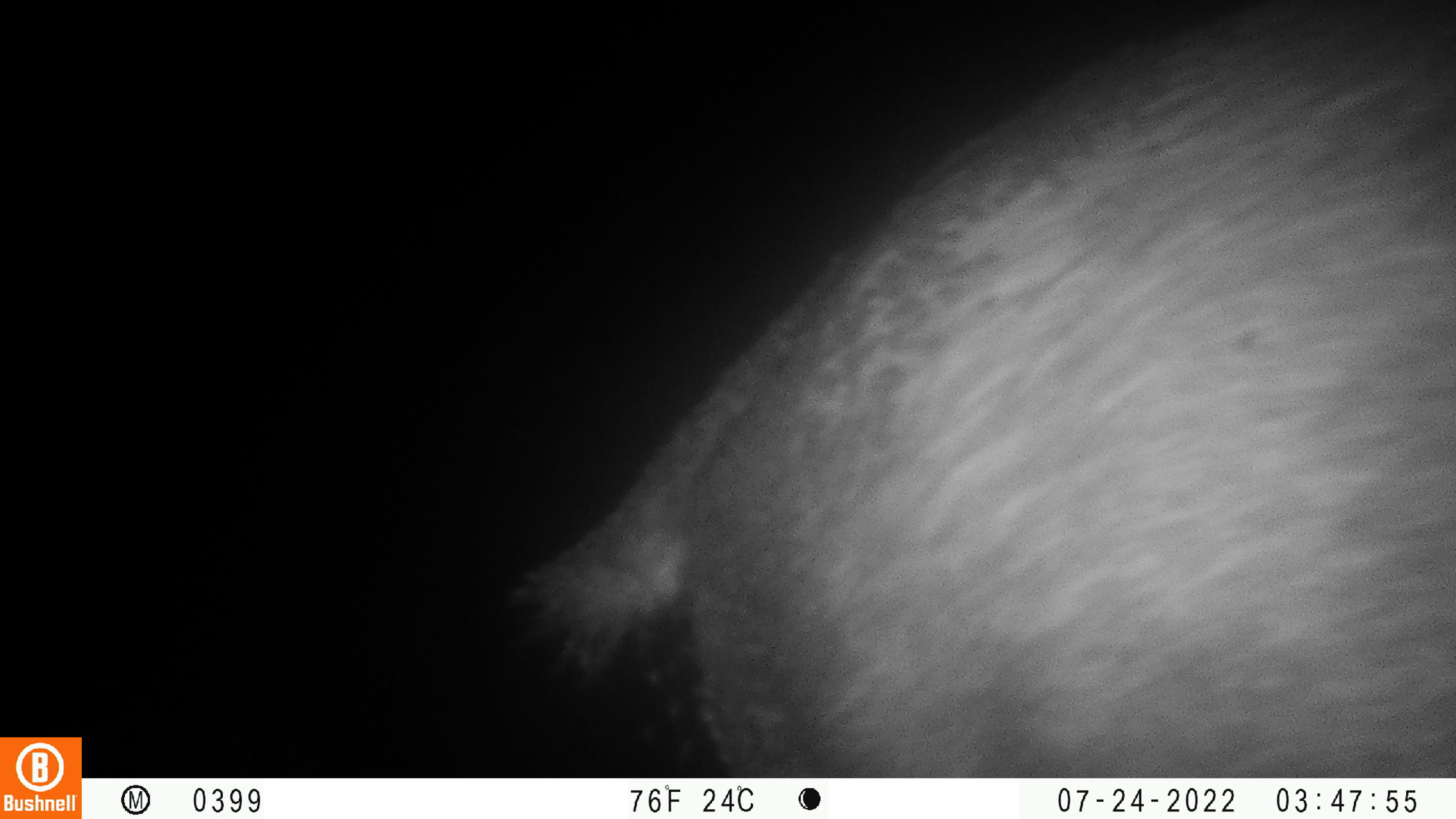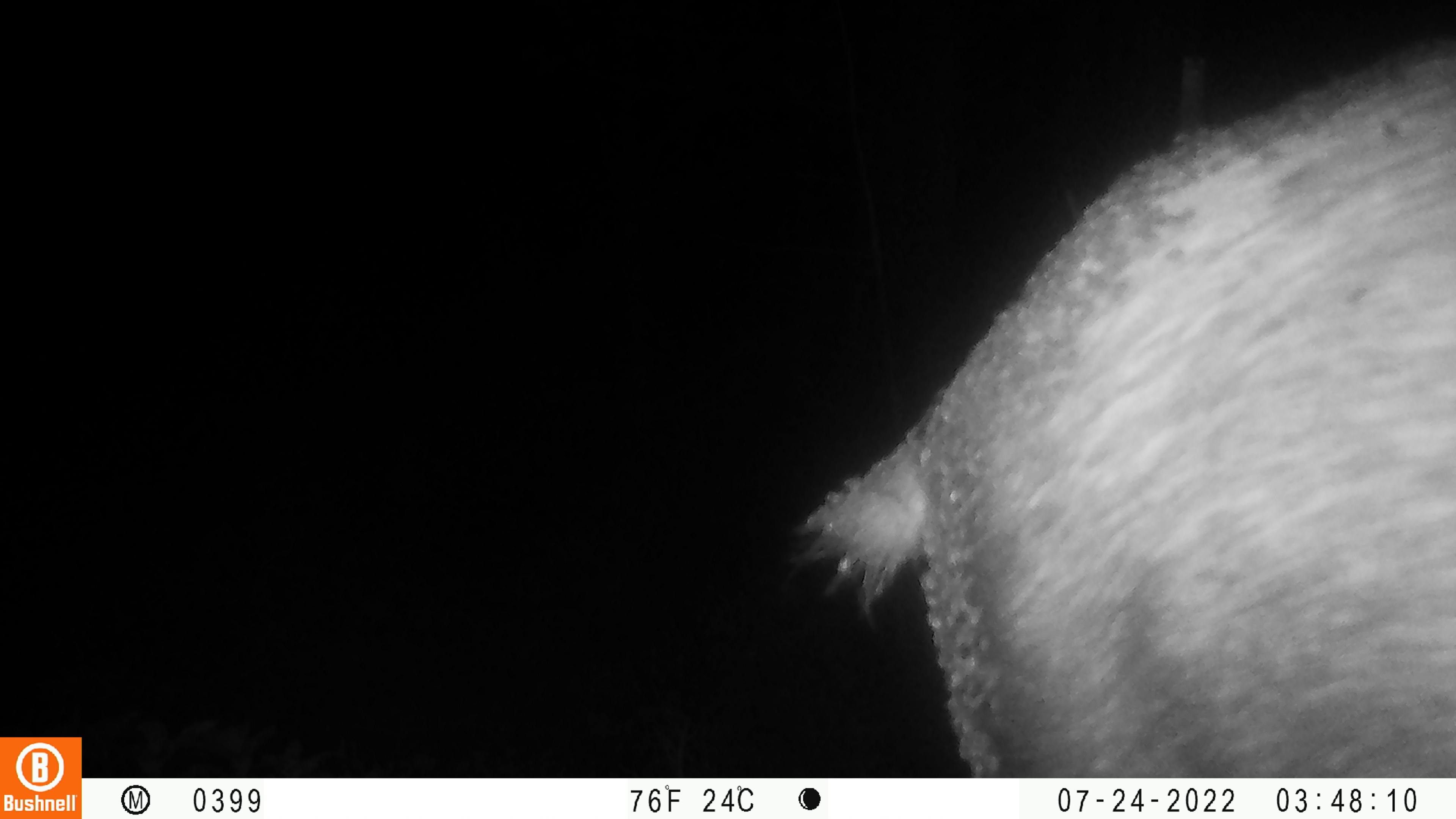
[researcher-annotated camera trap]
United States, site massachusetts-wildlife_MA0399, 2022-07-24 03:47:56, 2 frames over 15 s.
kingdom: Animalia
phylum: Chordata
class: Mammalia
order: Artiodactyla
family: Cervidae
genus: Alces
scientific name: Alces alces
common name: moose